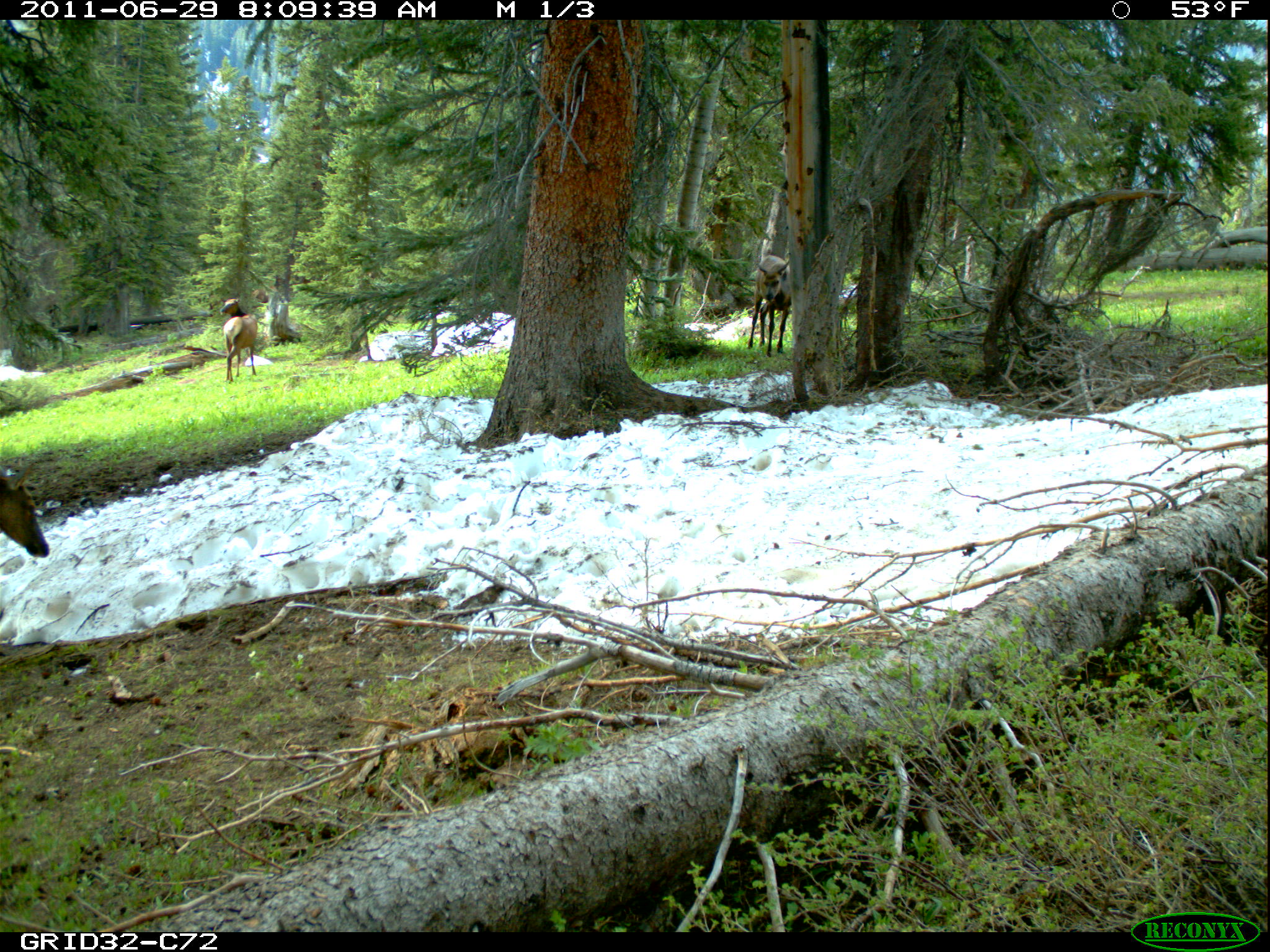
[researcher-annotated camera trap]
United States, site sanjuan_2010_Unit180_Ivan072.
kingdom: Animalia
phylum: Chordata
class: Mammalia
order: Artiodactyla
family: Cervidae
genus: Cervus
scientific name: Cervus elaphus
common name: red deer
Cervus elaphus (red deer).